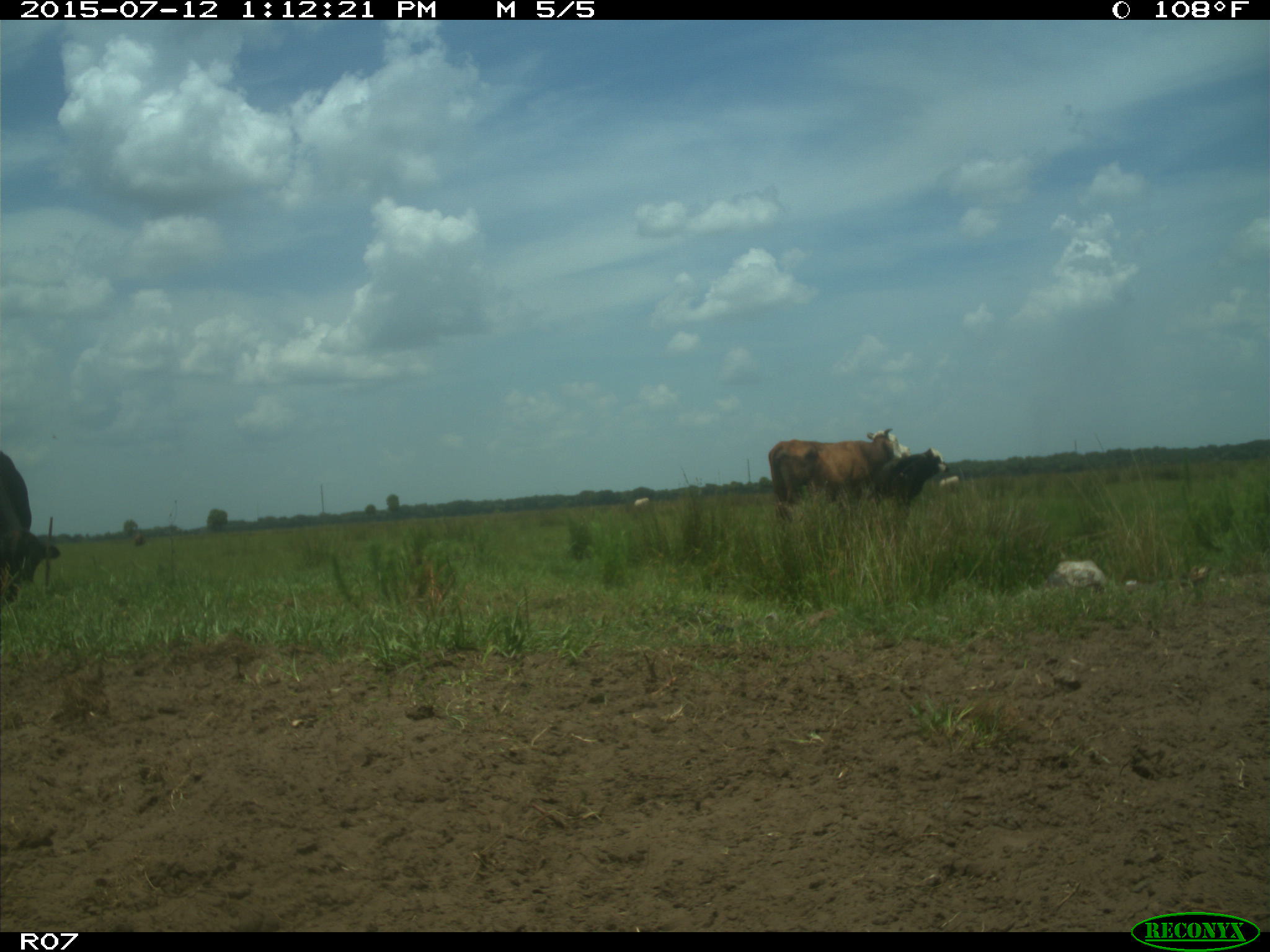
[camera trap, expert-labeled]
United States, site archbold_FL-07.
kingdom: Animalia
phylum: Chordata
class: Mammalia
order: Artiodactyla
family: Bovidae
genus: Bos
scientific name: Bos taurus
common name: domestic cow